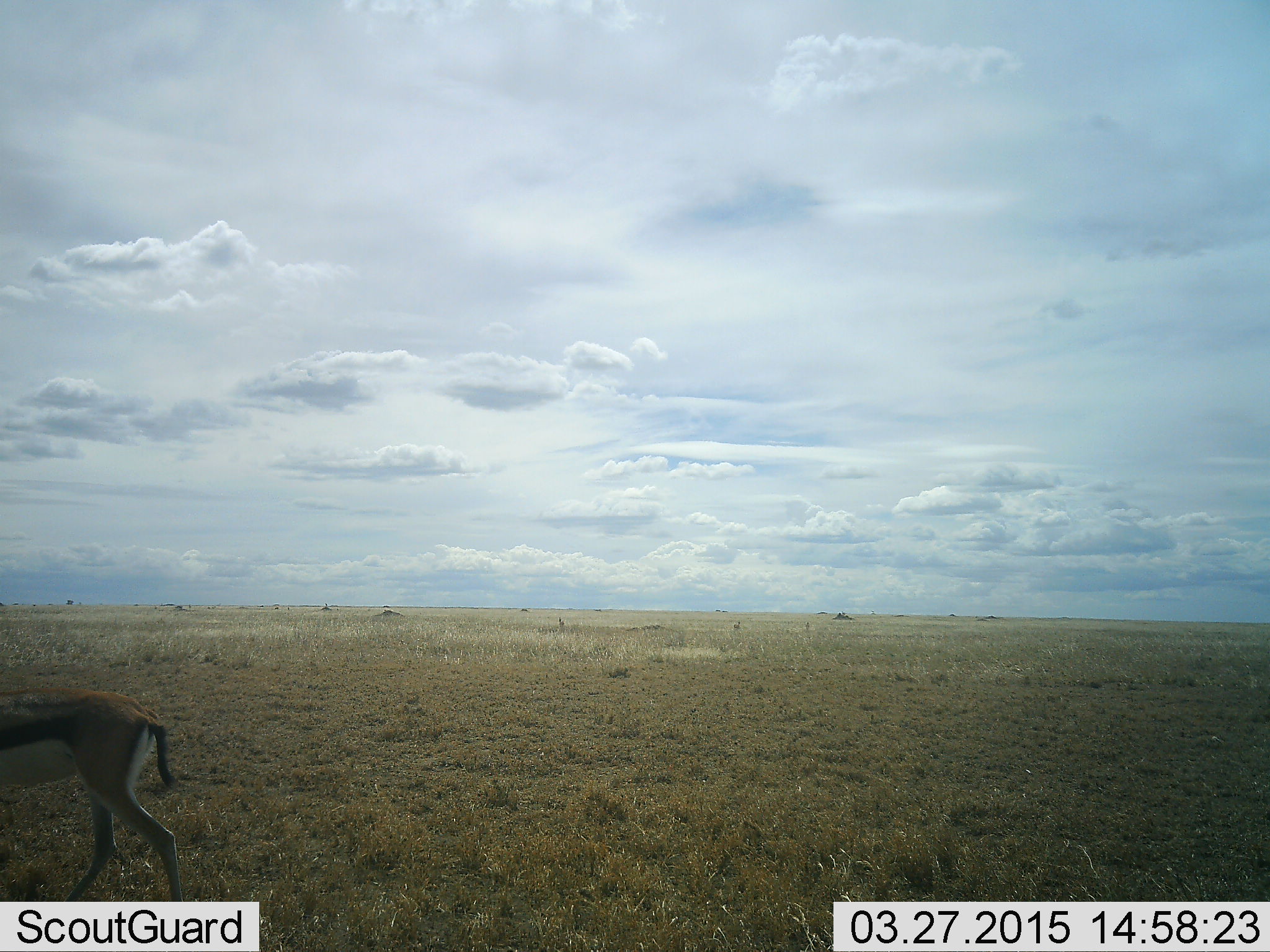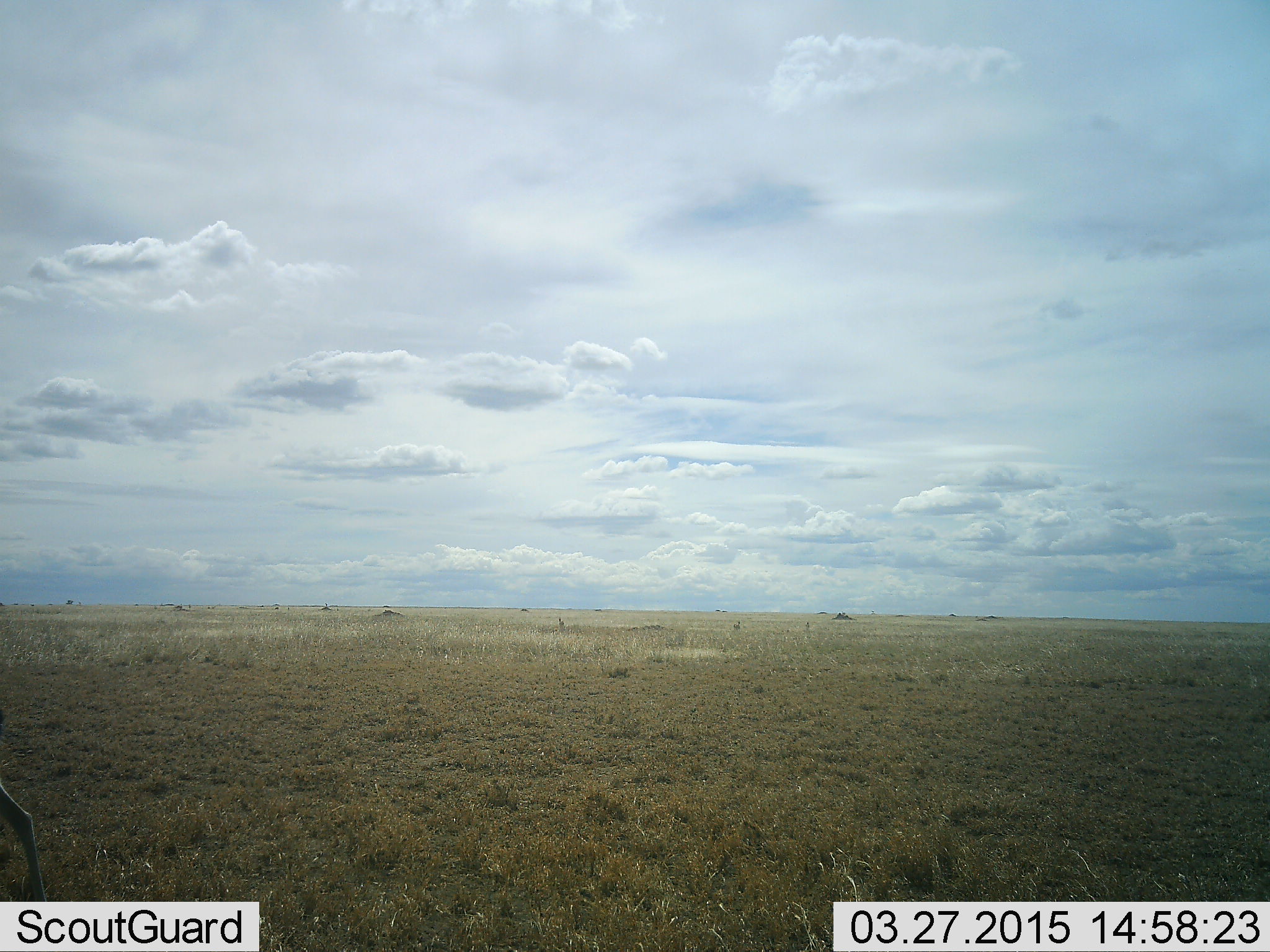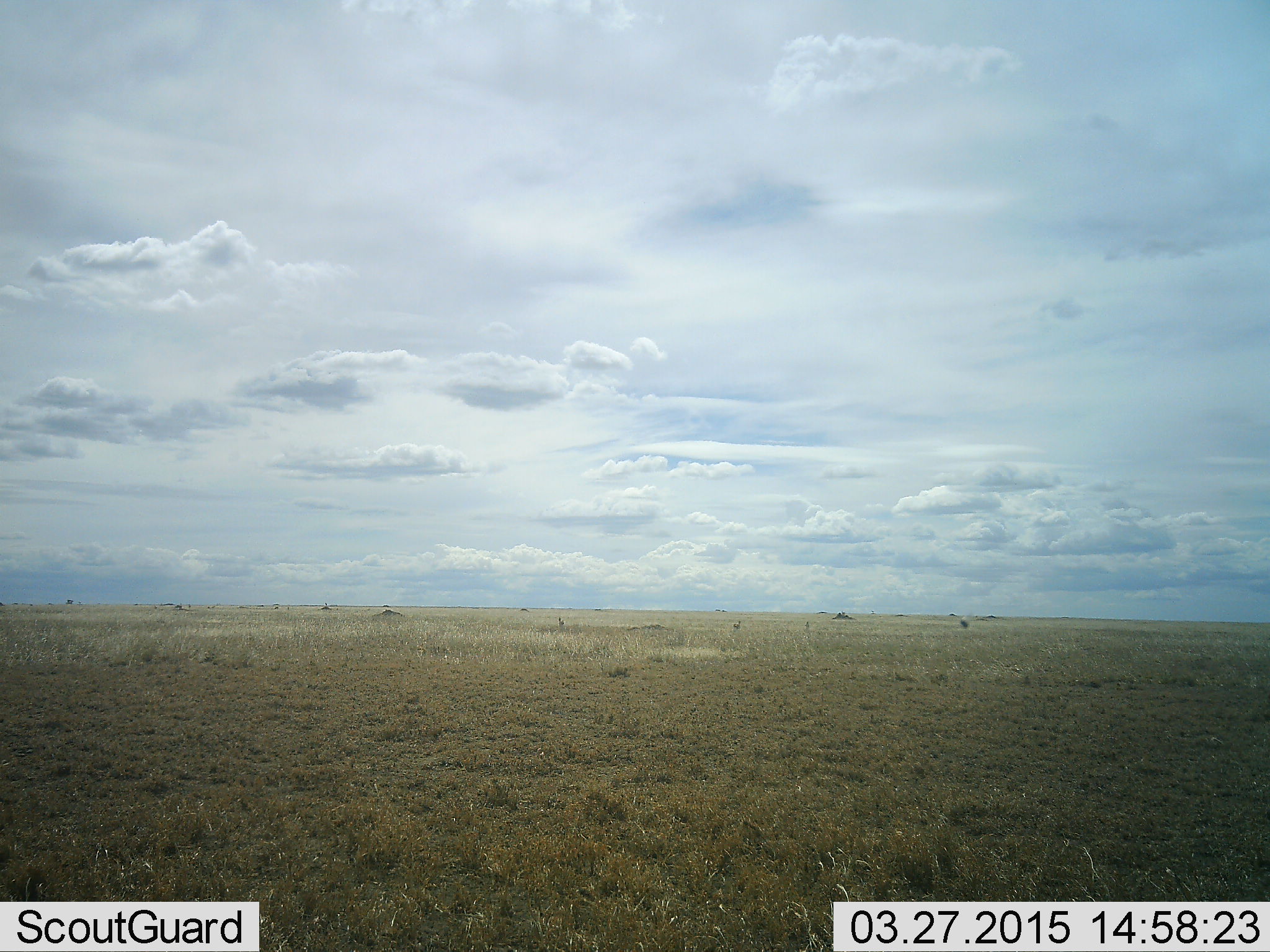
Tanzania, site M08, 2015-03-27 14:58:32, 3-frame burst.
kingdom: Animalia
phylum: Chordata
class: Mammalia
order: Artiodactyla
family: Bovidae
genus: Eudorcas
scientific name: Eudorcas thomsonii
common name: thomson's gazelle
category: gazellethomsons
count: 1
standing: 0%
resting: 0%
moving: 100%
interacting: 0%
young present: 0%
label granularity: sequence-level